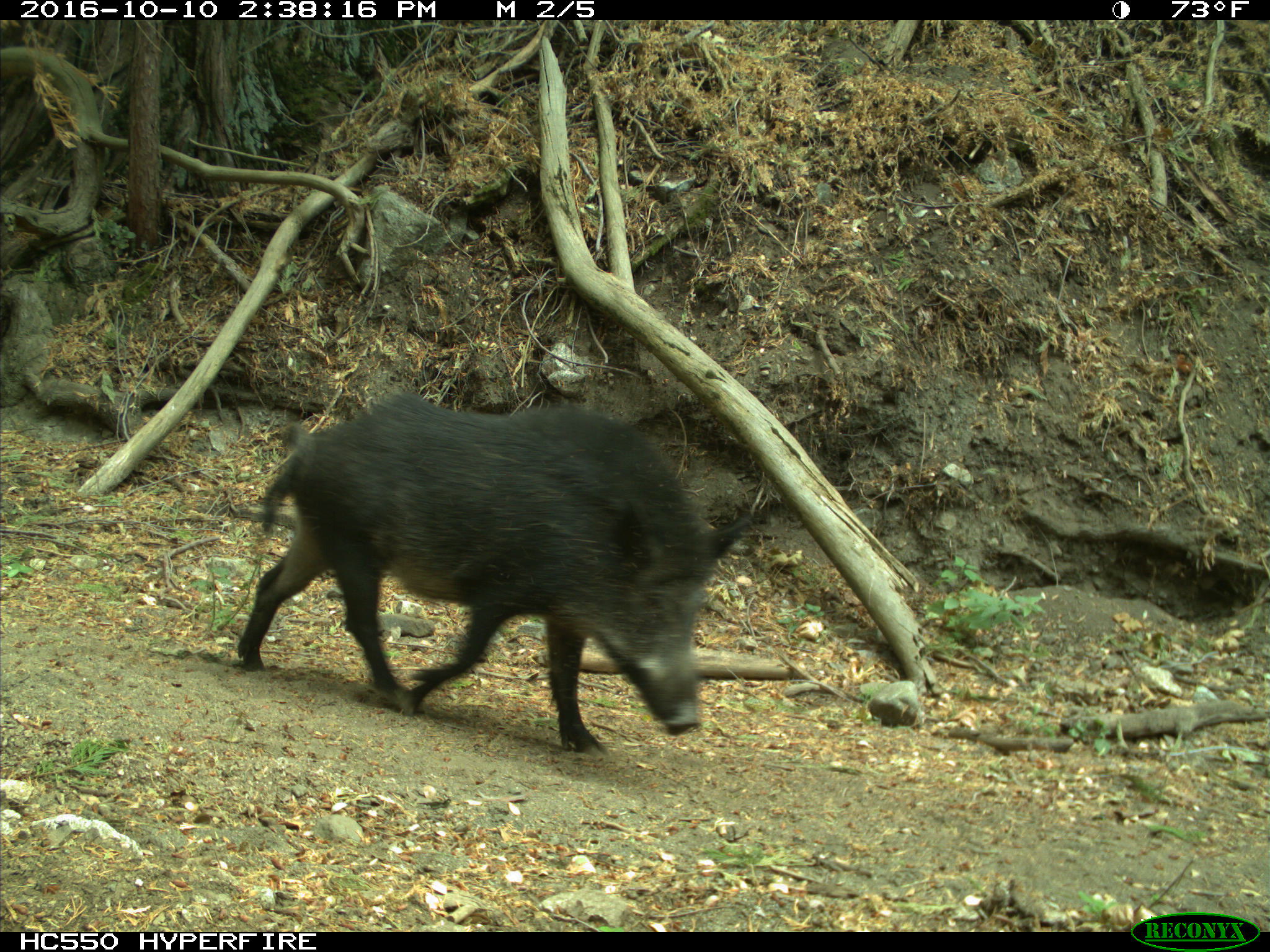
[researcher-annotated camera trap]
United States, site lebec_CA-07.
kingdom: Animalia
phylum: Chordata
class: Mammalia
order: Artiodactyla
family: Suidae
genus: Sus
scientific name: Sus scrofa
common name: wild boar